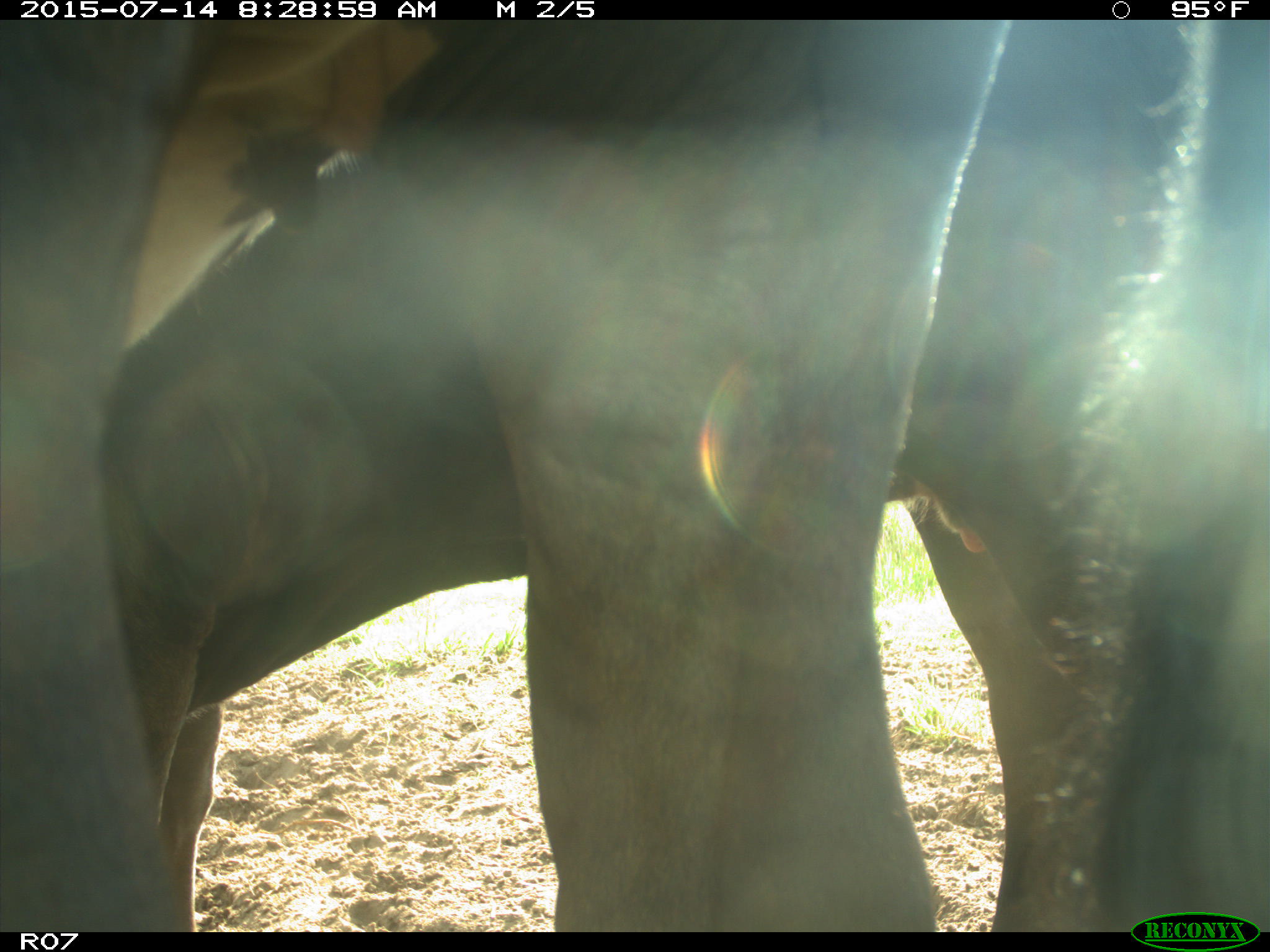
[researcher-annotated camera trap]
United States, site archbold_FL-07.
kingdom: Animalia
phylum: Chordata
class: Mammalia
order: Artiodactyla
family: Bovidae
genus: Bos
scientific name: Bos taurus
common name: domestic cow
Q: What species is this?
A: Bos taurus (domestic cow).